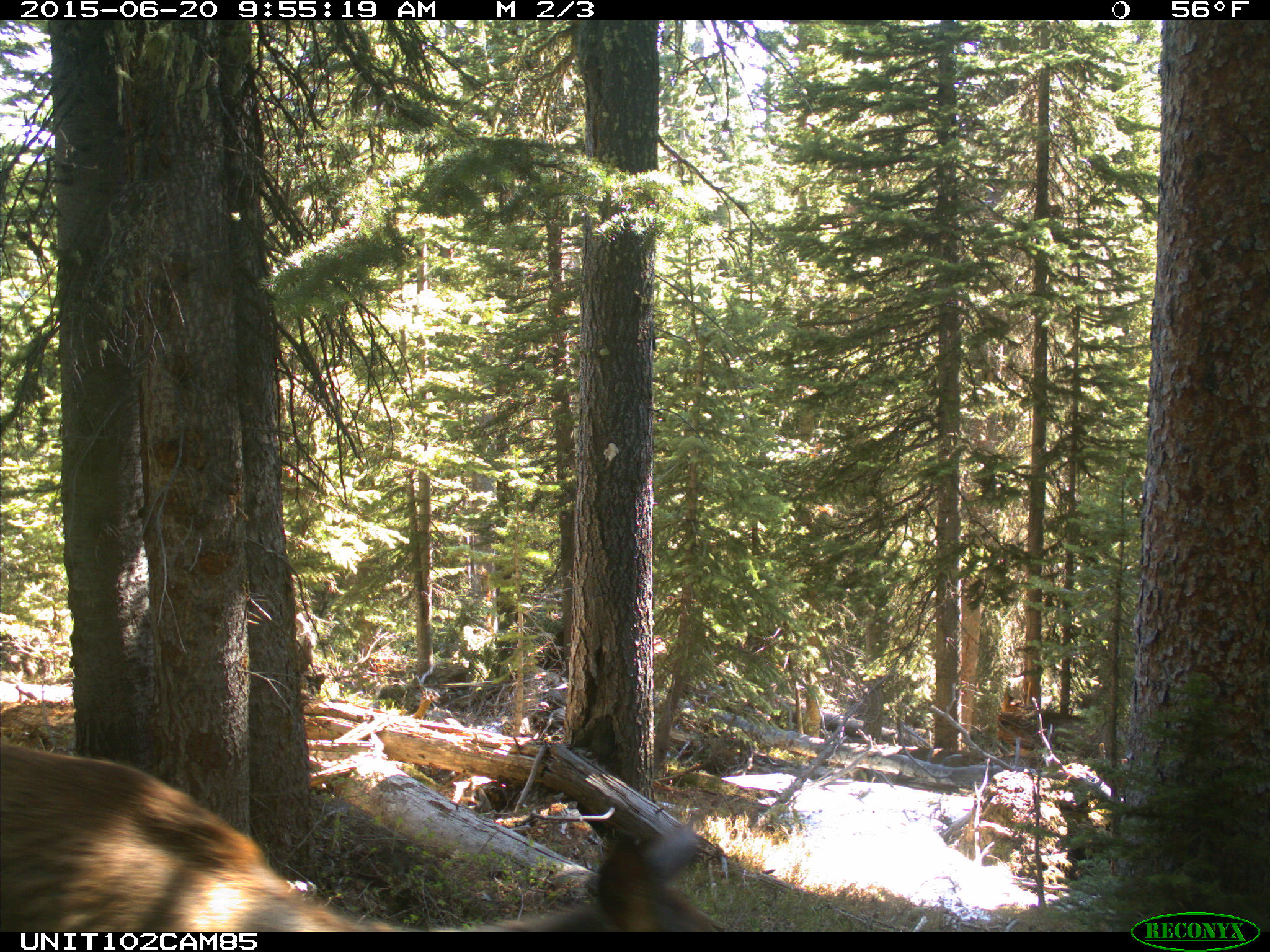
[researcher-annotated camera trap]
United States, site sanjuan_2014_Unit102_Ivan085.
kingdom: Animalia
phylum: Chordata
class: Mammalia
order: Artiodactyla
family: Cervidae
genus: Cervus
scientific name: Cervus elaphus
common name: red deer